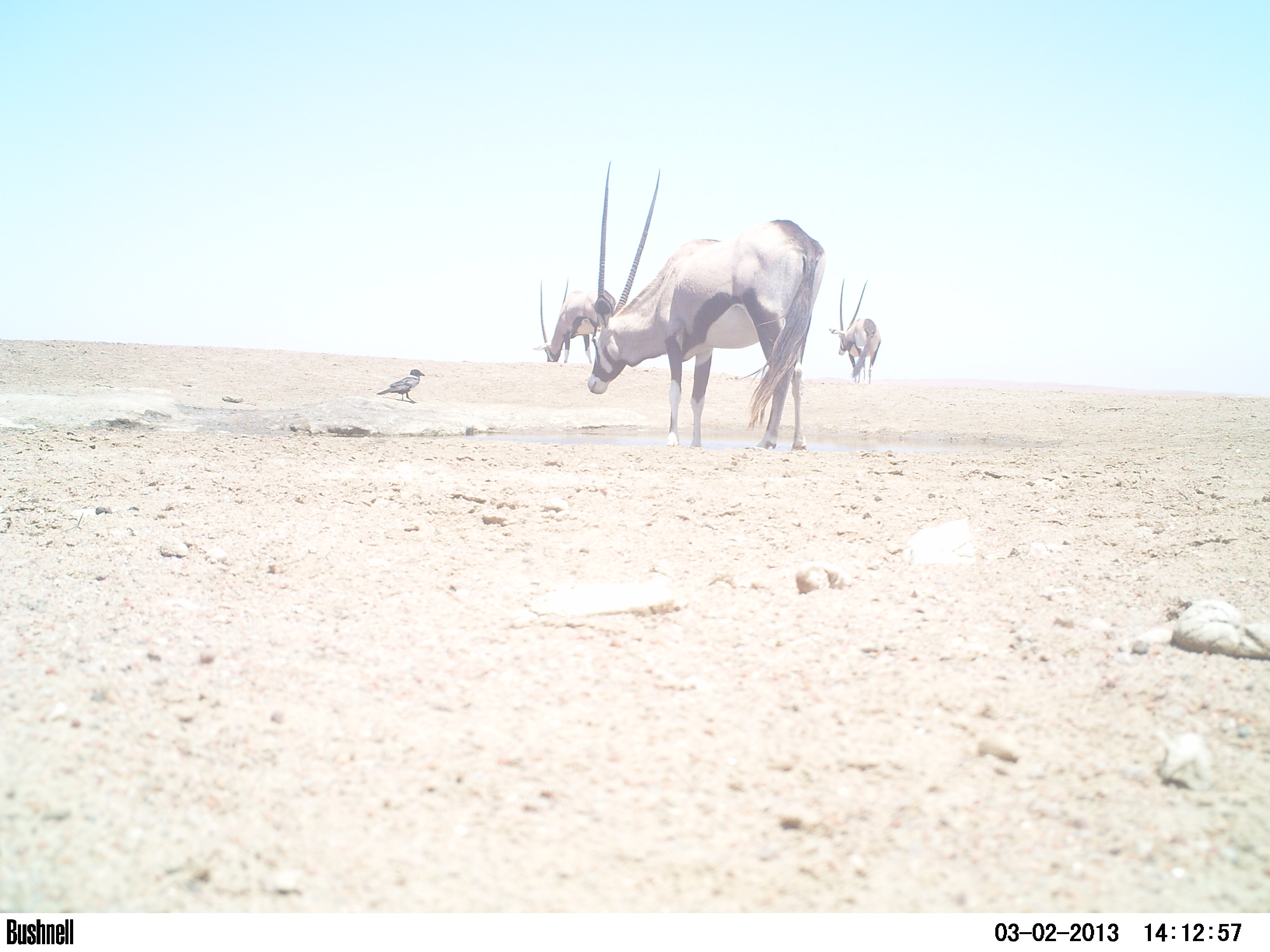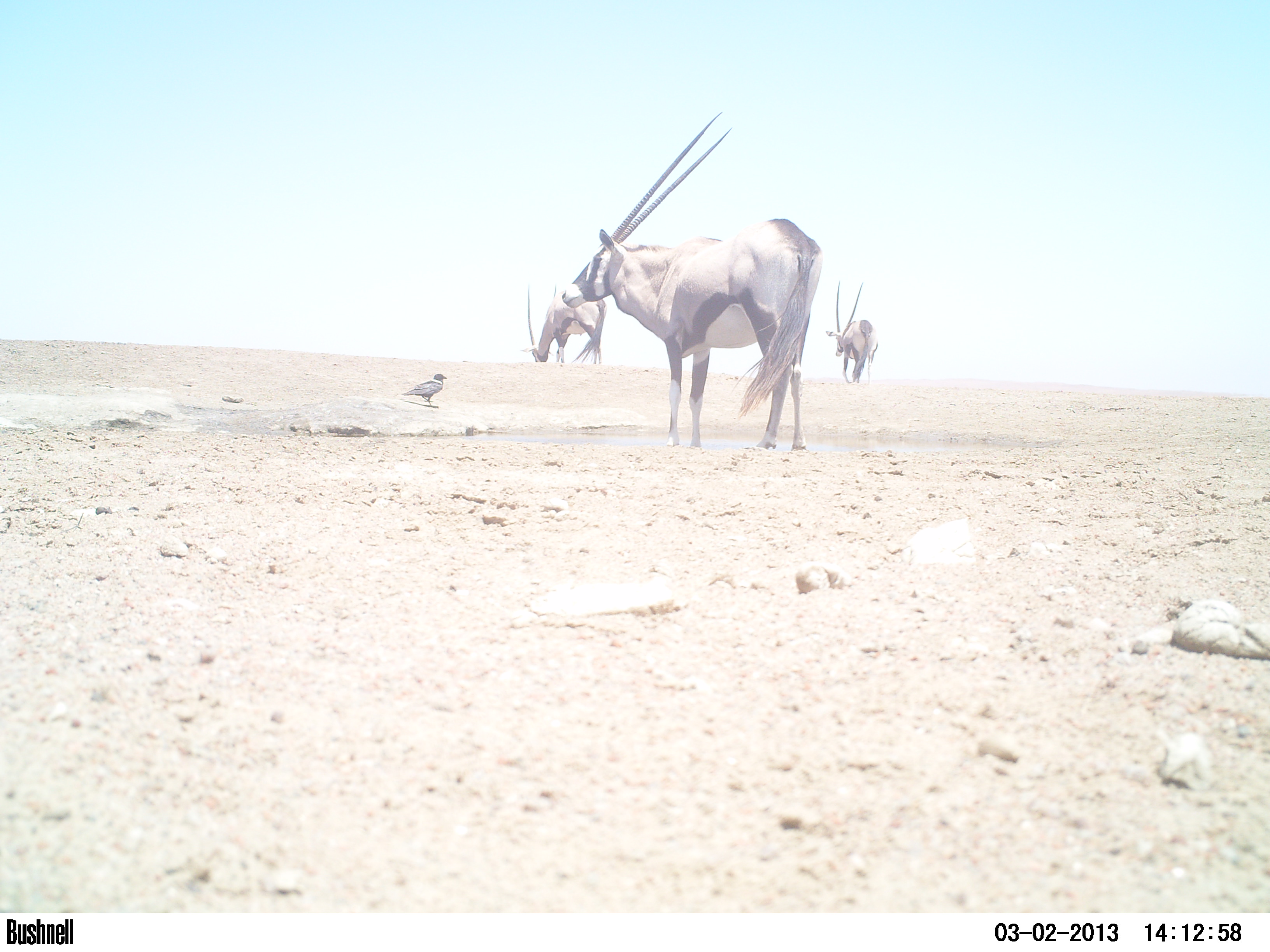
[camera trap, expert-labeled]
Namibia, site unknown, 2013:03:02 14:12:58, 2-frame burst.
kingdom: Animalia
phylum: Chordata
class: Mammalia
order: Artiodactyla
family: Bovidae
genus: Oryx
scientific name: Oryx gazella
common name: gemsbok